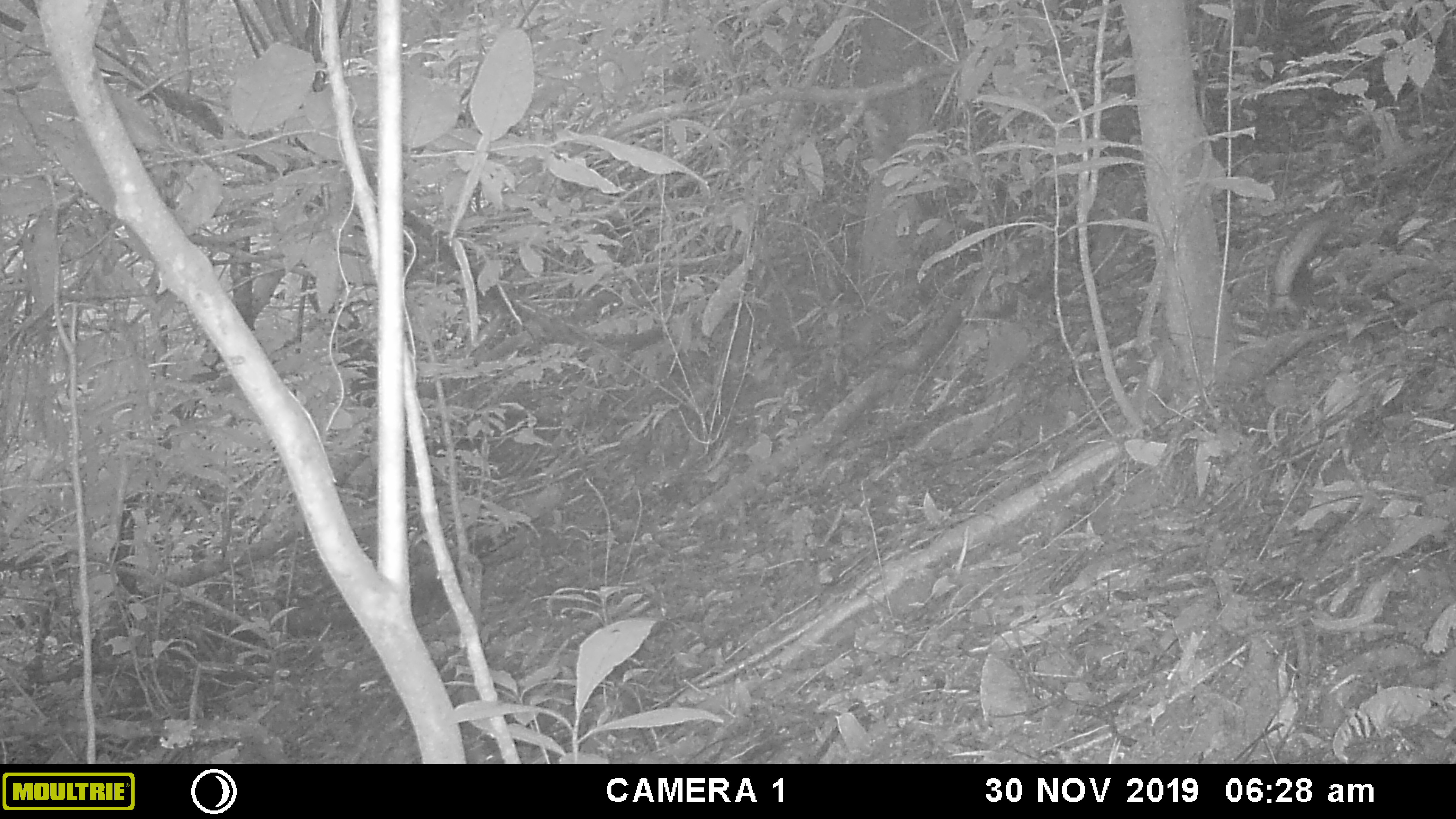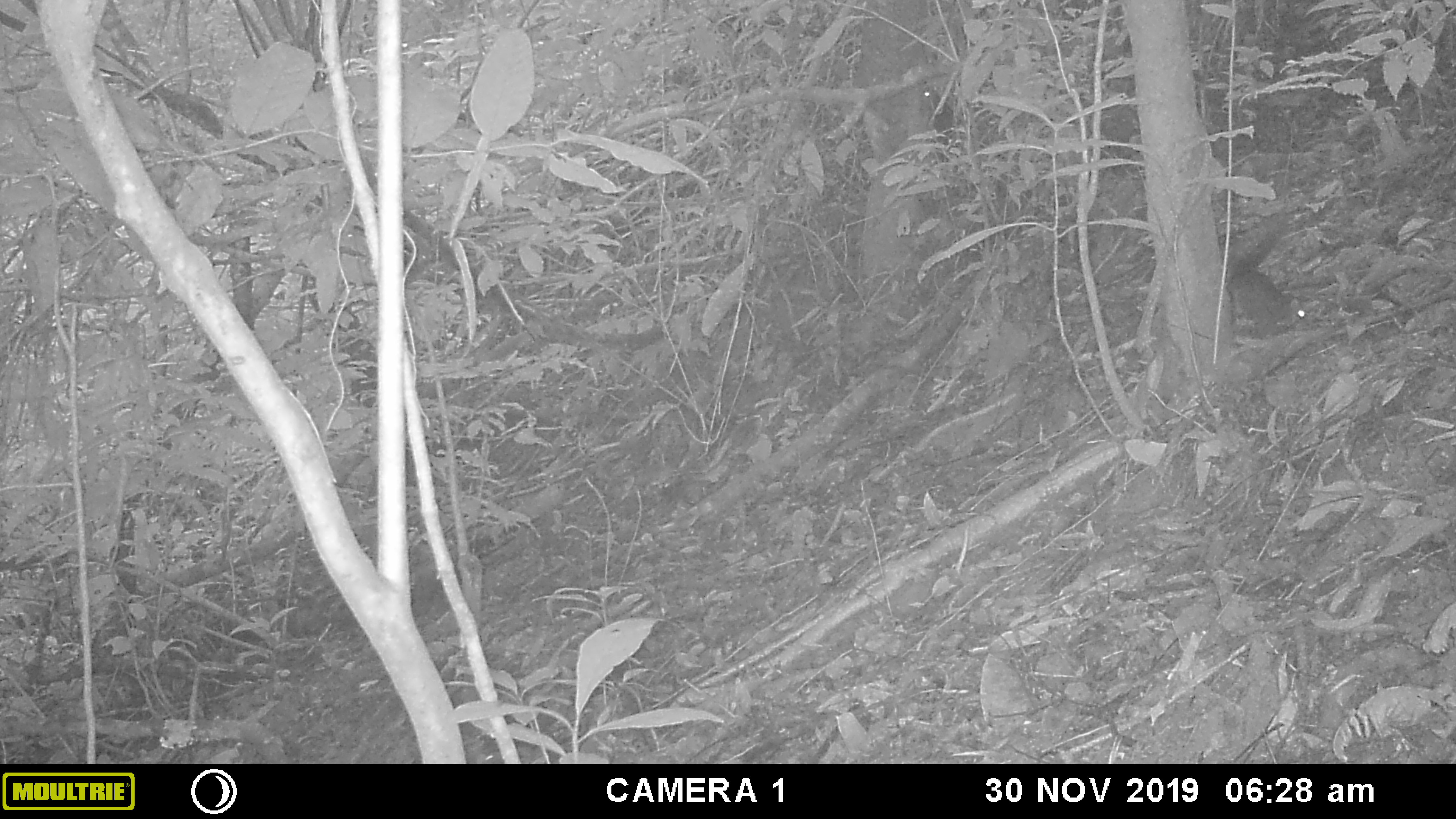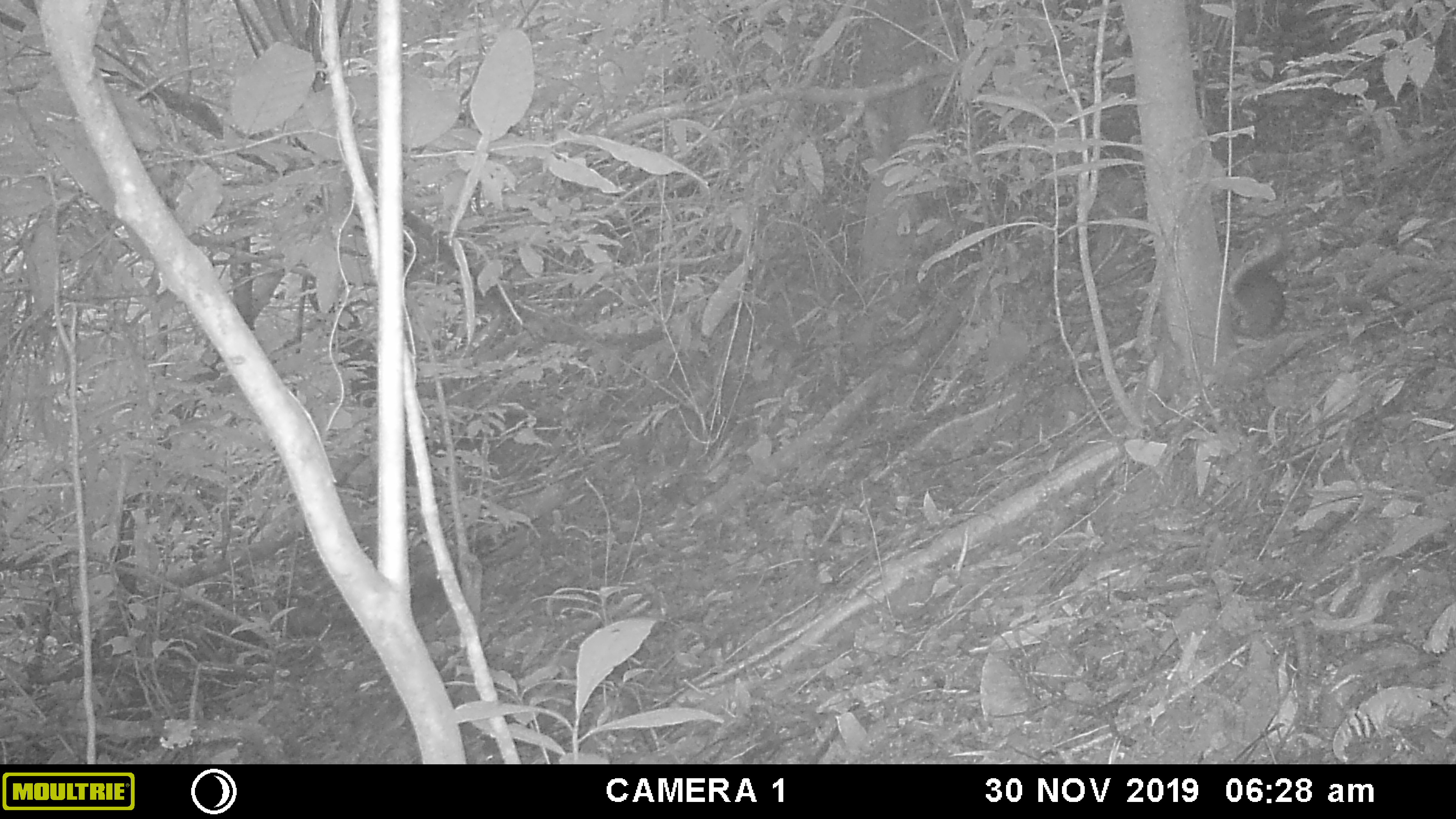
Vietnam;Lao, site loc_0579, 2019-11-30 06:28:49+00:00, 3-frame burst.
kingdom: Animalia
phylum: Chordata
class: Mammalia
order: Rodentia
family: Sciuridae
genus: Dremomys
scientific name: Dremomys rufigenis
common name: red-cheeked squirrel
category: red cheeked squirrel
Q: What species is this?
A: Red cheeked squirrel (red-cheeked squirrel) (Dremomys rufigenis).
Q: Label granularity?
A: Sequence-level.